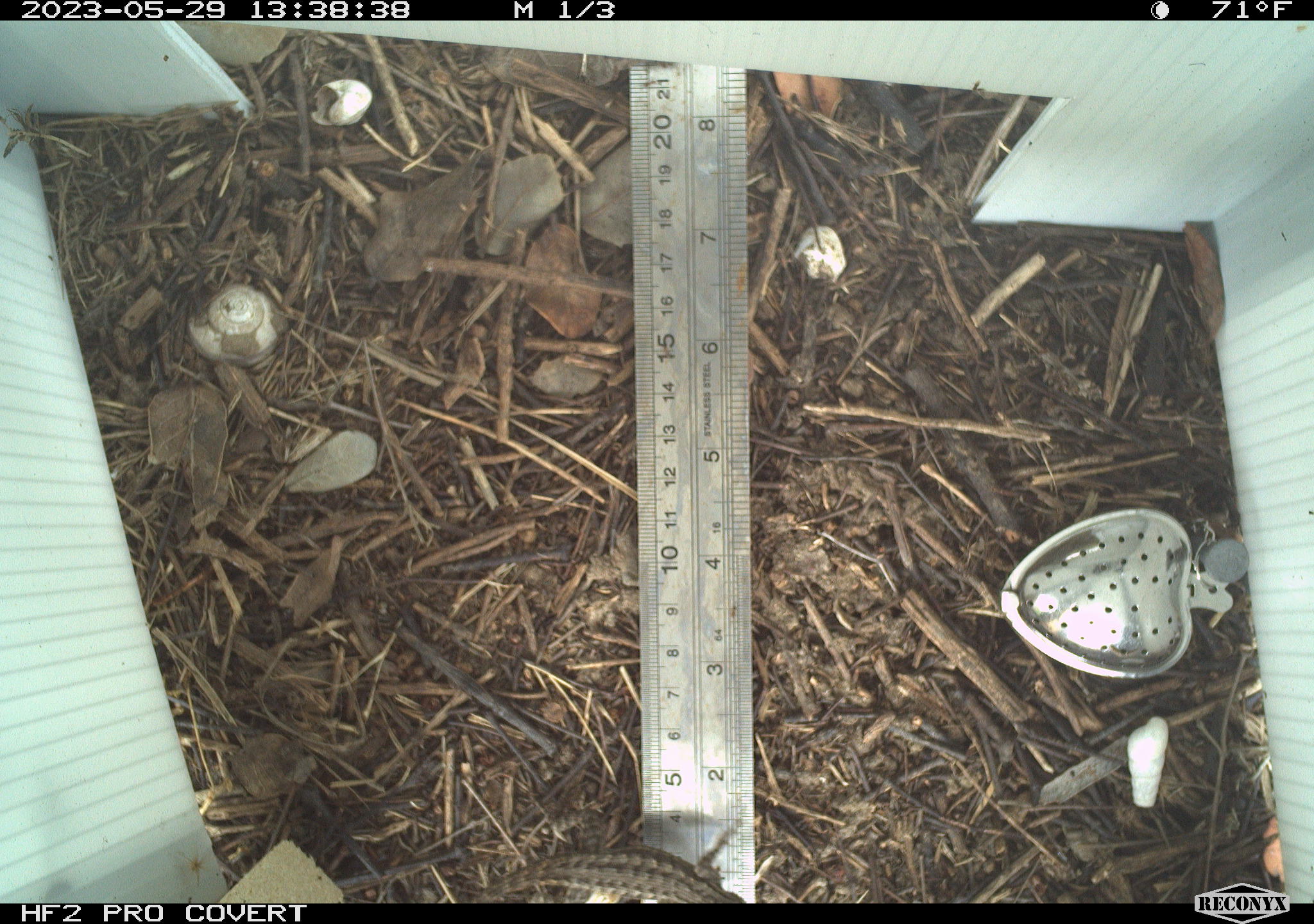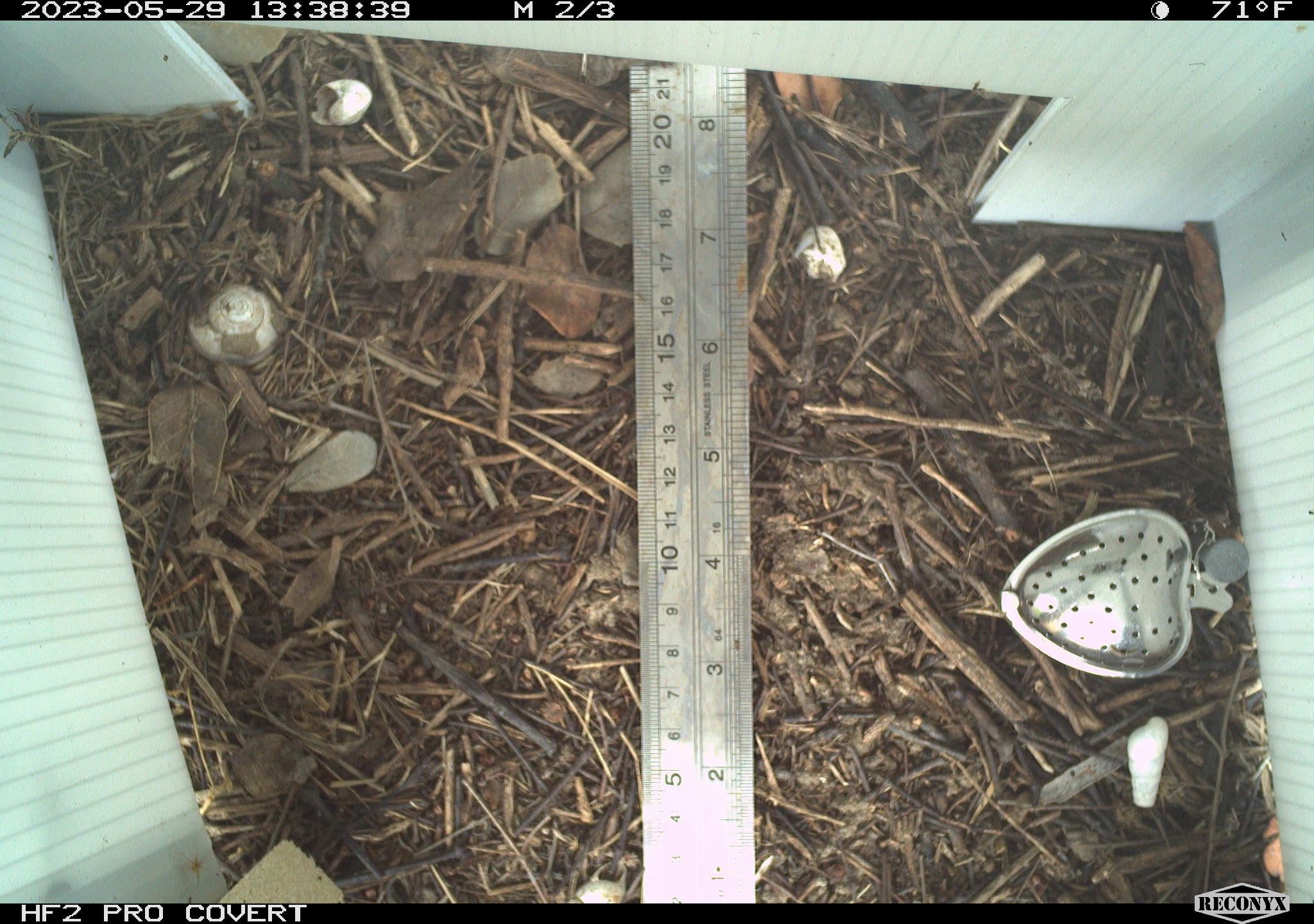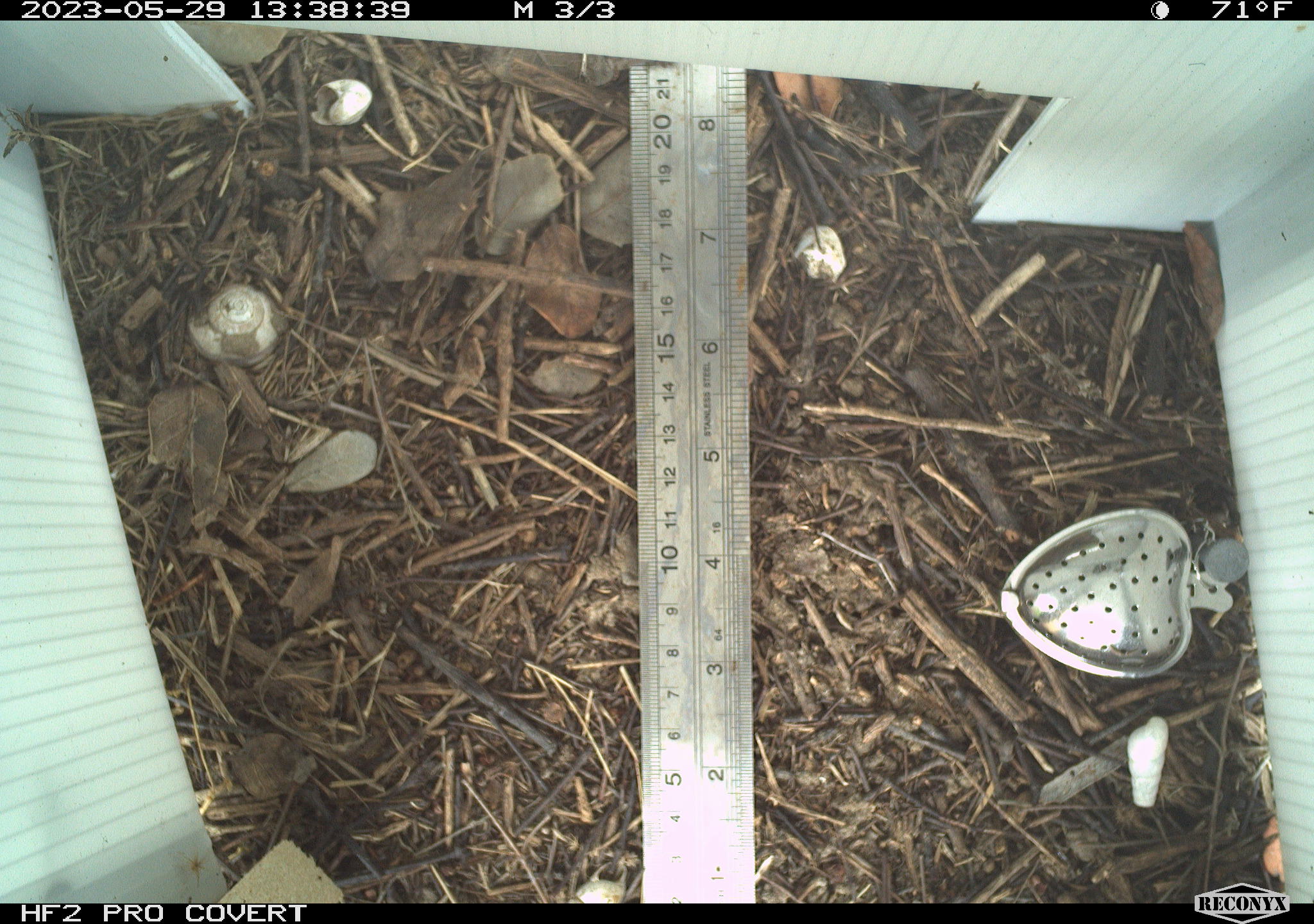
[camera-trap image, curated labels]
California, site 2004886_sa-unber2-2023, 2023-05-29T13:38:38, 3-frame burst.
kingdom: Animalia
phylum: Chordata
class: Reptilia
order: Squamata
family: Phrynosomatidae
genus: Sceloporus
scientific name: Sceloporus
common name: spiny lizards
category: sceloporus species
Sceloporus species (spiny lizards) (Sceloporus).